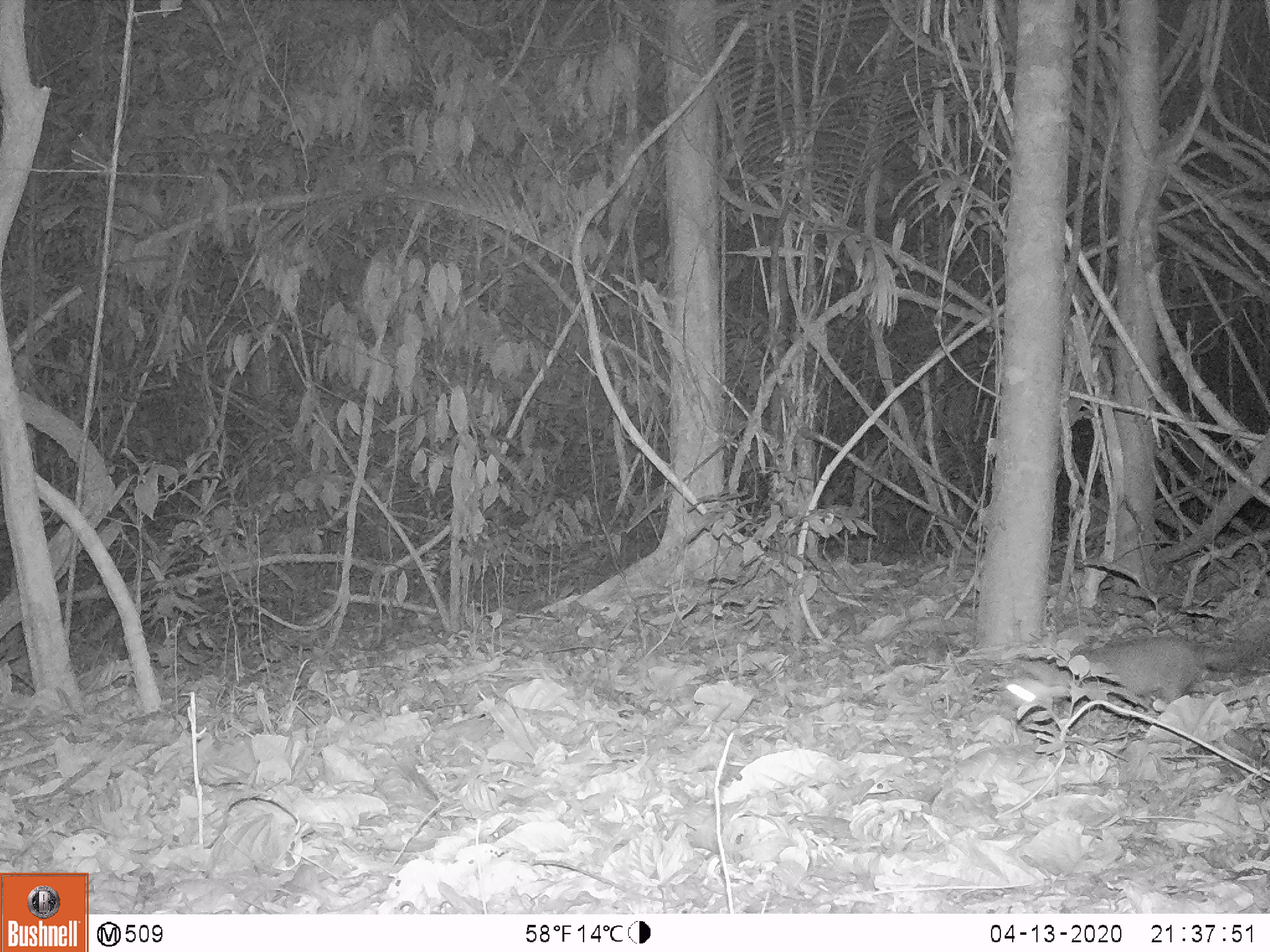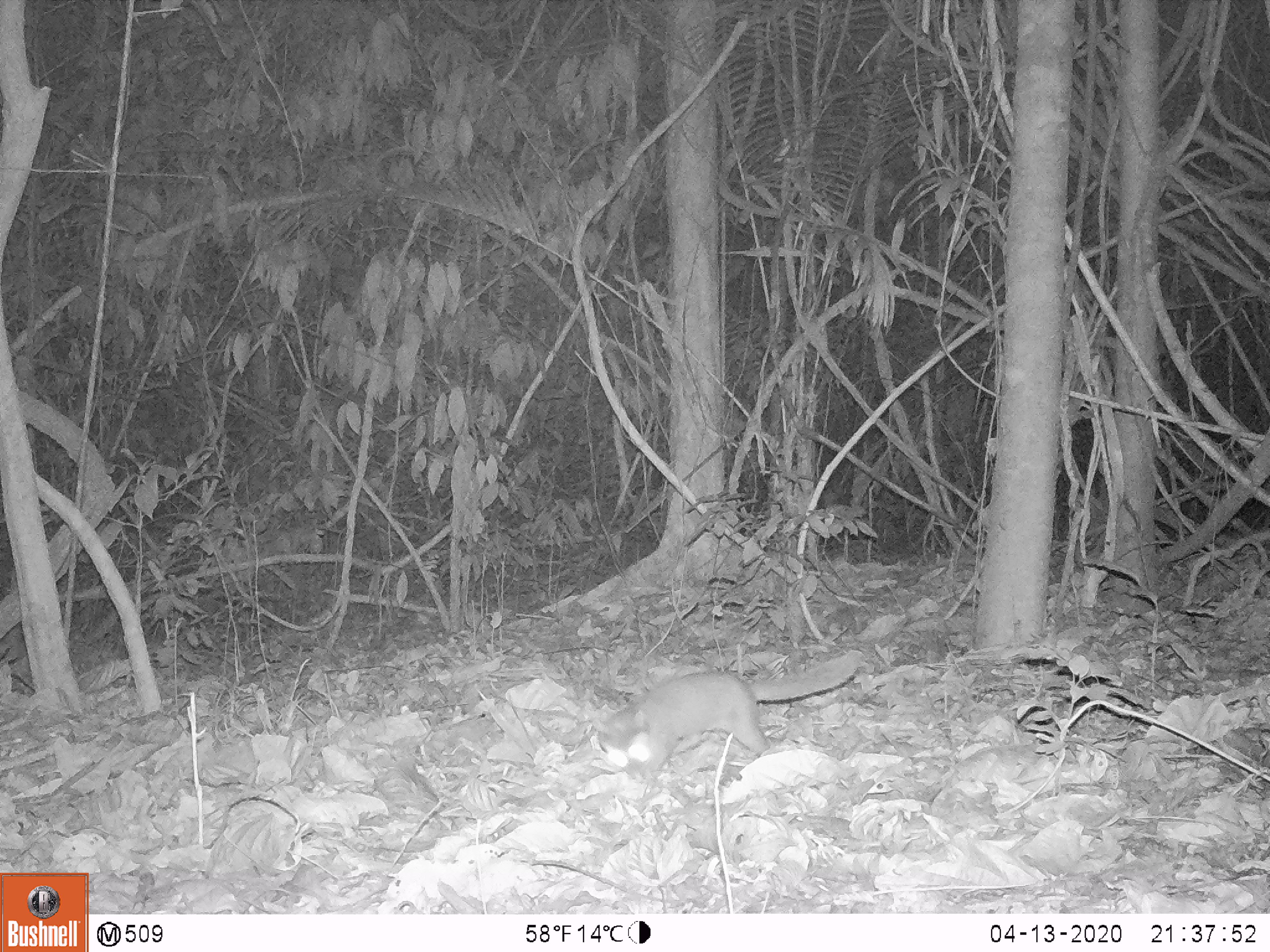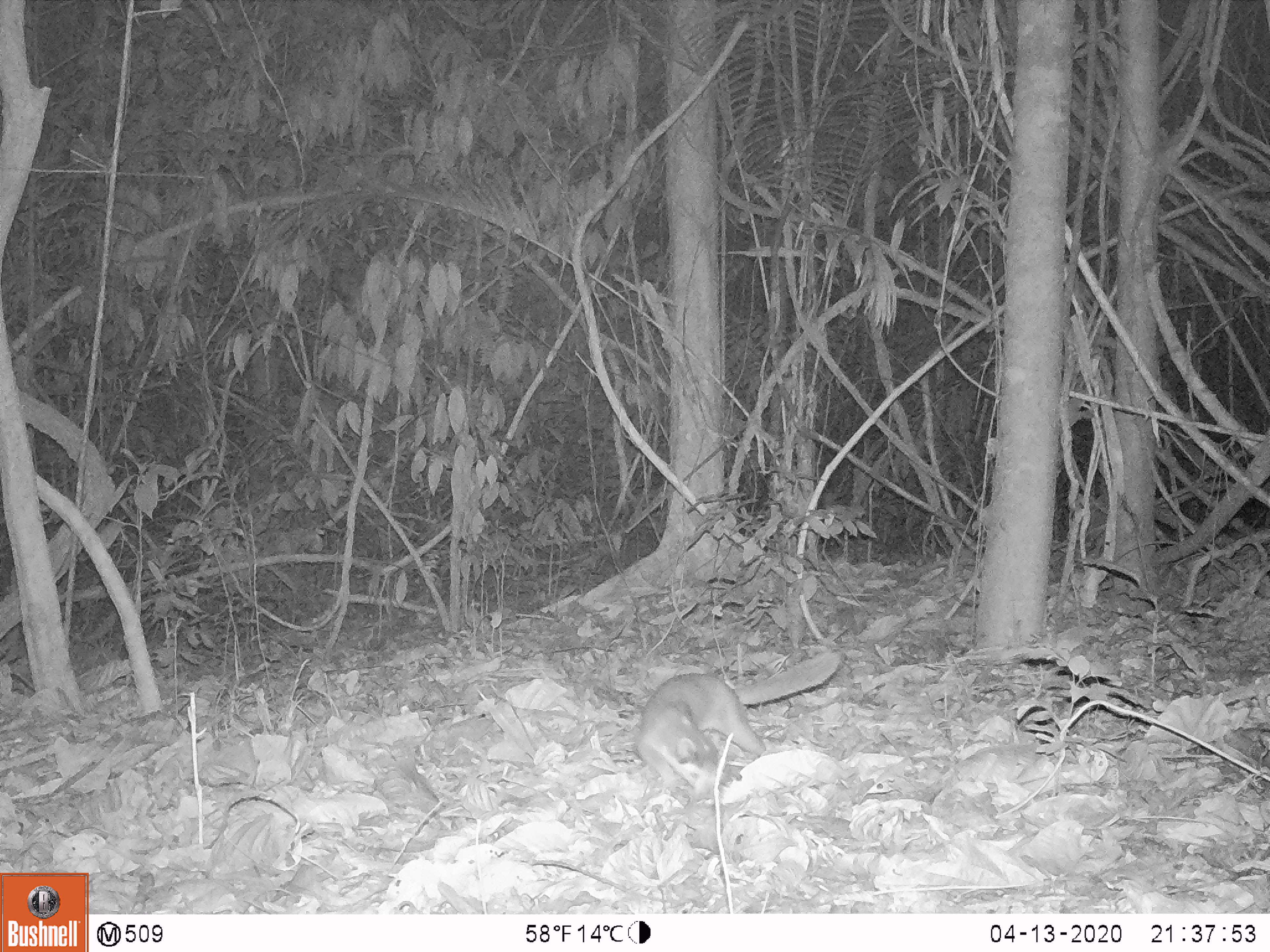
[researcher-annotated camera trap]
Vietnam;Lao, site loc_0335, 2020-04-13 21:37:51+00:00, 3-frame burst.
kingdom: Animalia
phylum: Chordata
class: Mammalia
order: Carnivora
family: Mustelidae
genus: Melogale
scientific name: Melogale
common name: ferret badger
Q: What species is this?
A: Ferret badger (Melogale).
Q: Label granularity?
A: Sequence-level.